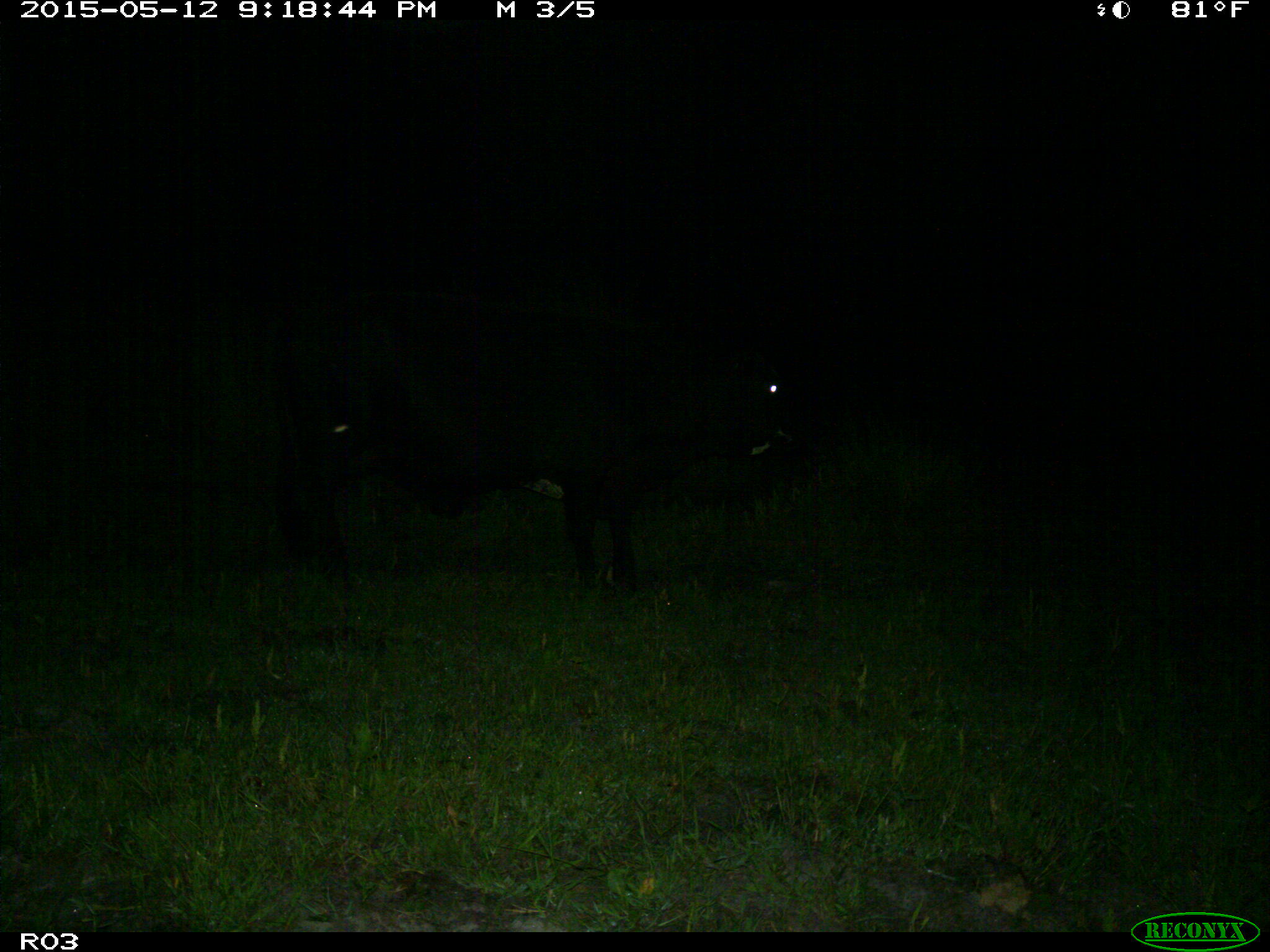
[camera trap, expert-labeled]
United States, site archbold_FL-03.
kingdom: Animalia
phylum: Chordata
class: Mammalia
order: Artiodactyla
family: Bovidae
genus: Bos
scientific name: Bos taurus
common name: domestic cow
Bos taurus (domestic cow).